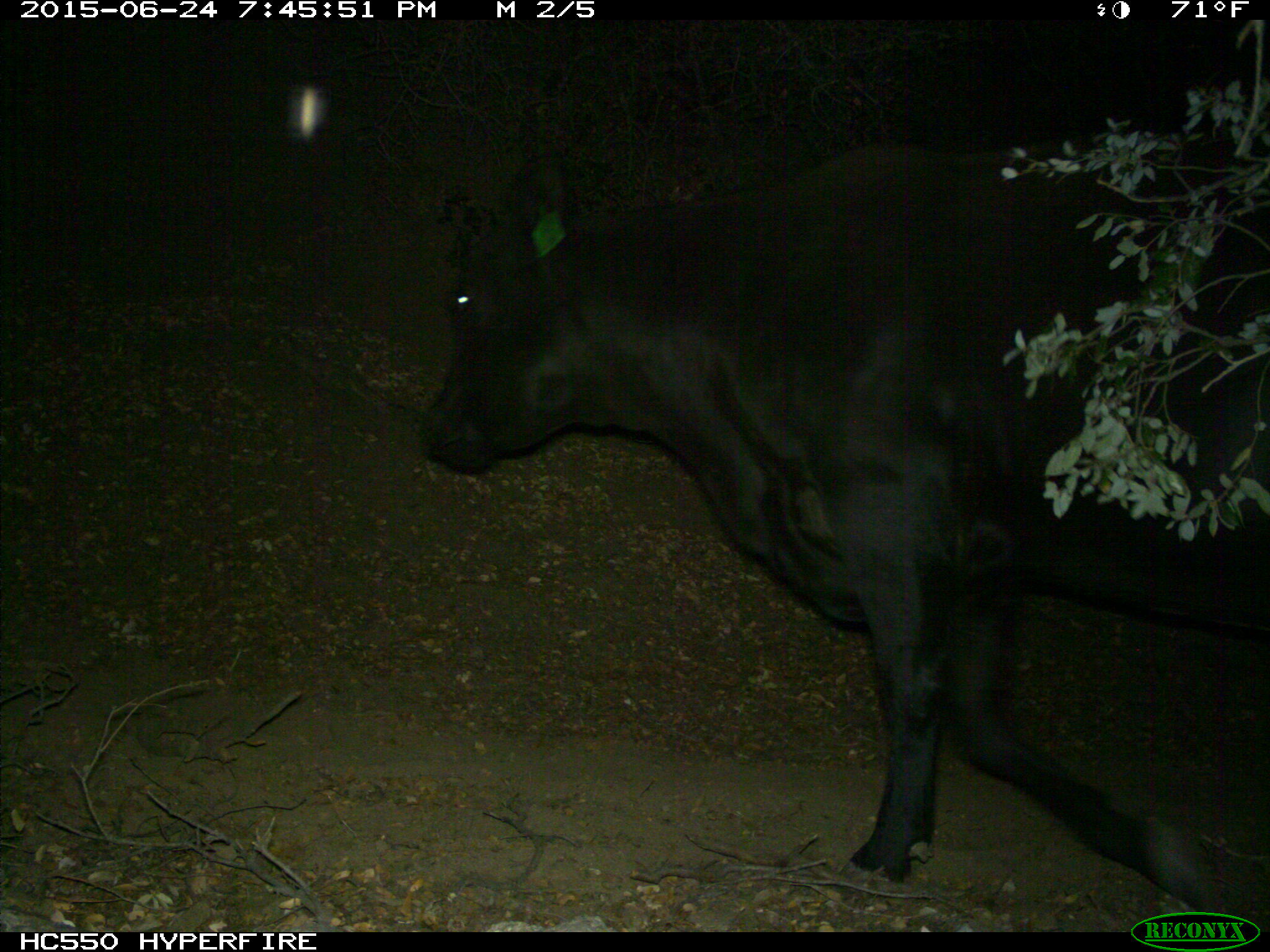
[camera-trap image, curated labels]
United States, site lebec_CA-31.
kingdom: Animalia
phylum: Chordata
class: Mammalia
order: Artiodactyla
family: Bovidae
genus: Bos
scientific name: Bos taurus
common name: domestic cow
Bos taurus (domestic cow).